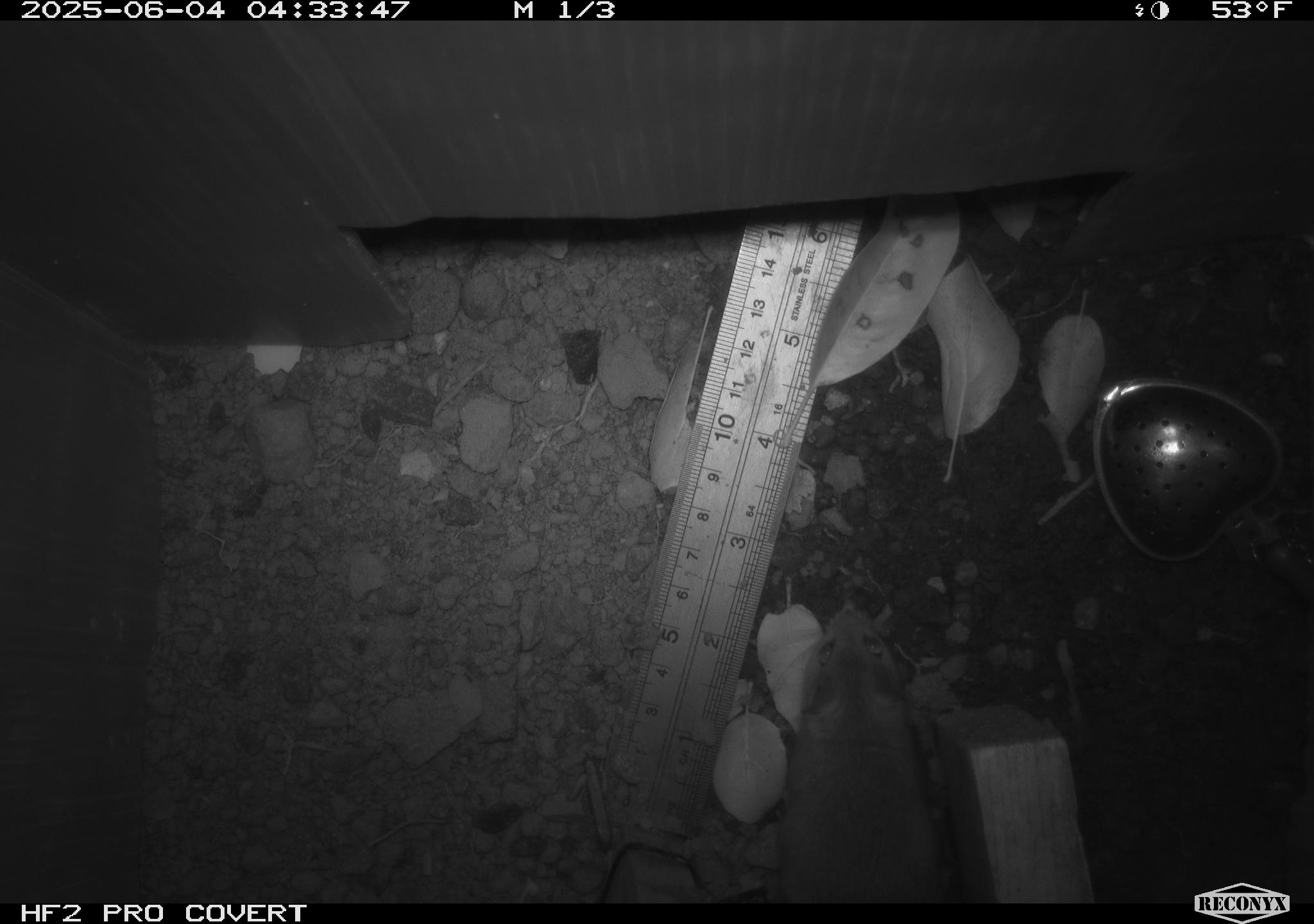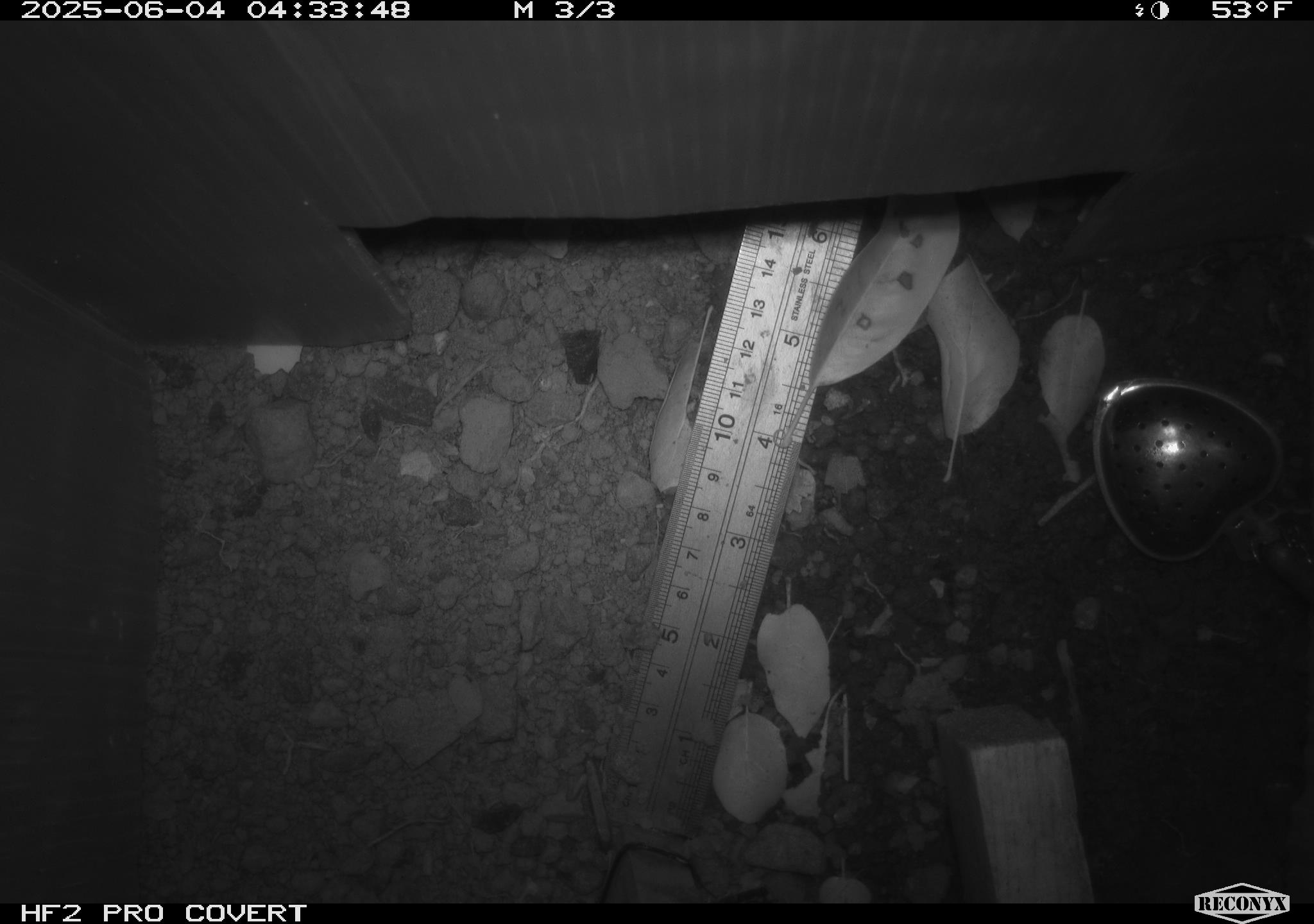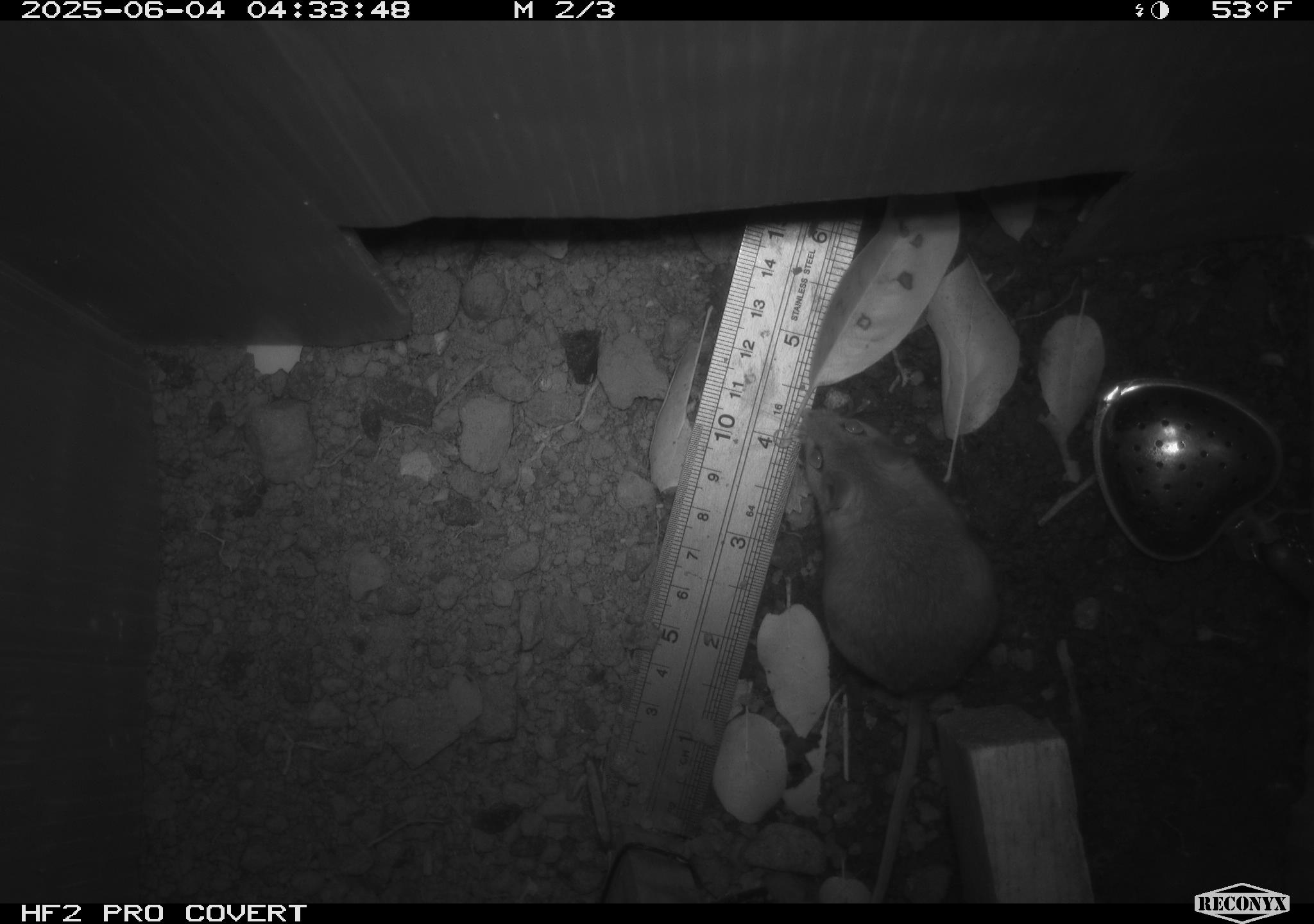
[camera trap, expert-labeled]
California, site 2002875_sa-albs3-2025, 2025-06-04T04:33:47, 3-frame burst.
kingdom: Animalia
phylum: Chordata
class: Mammalia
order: Rodentia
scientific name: Rodentia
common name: mouse species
Mouse species (Rodentia).